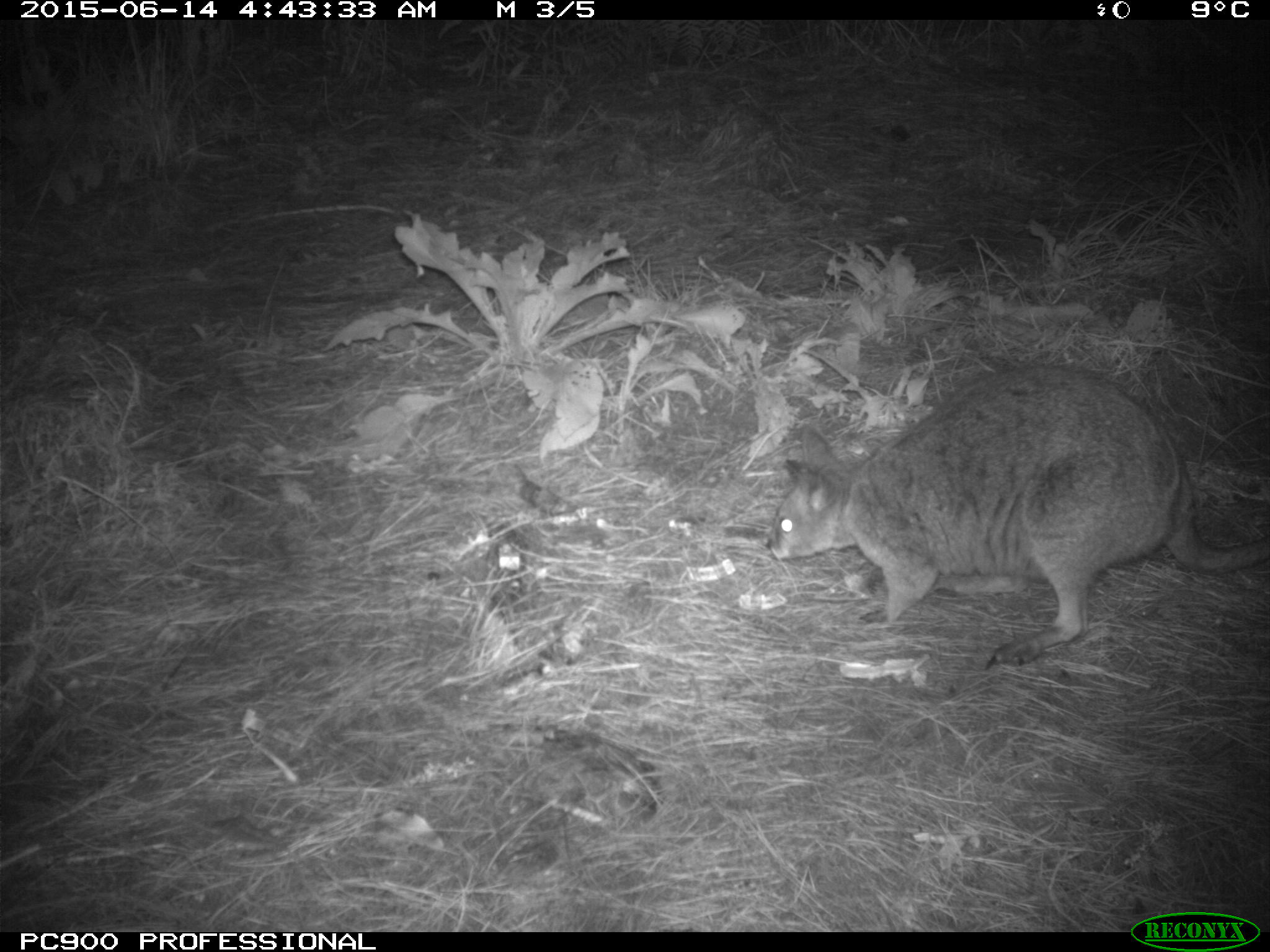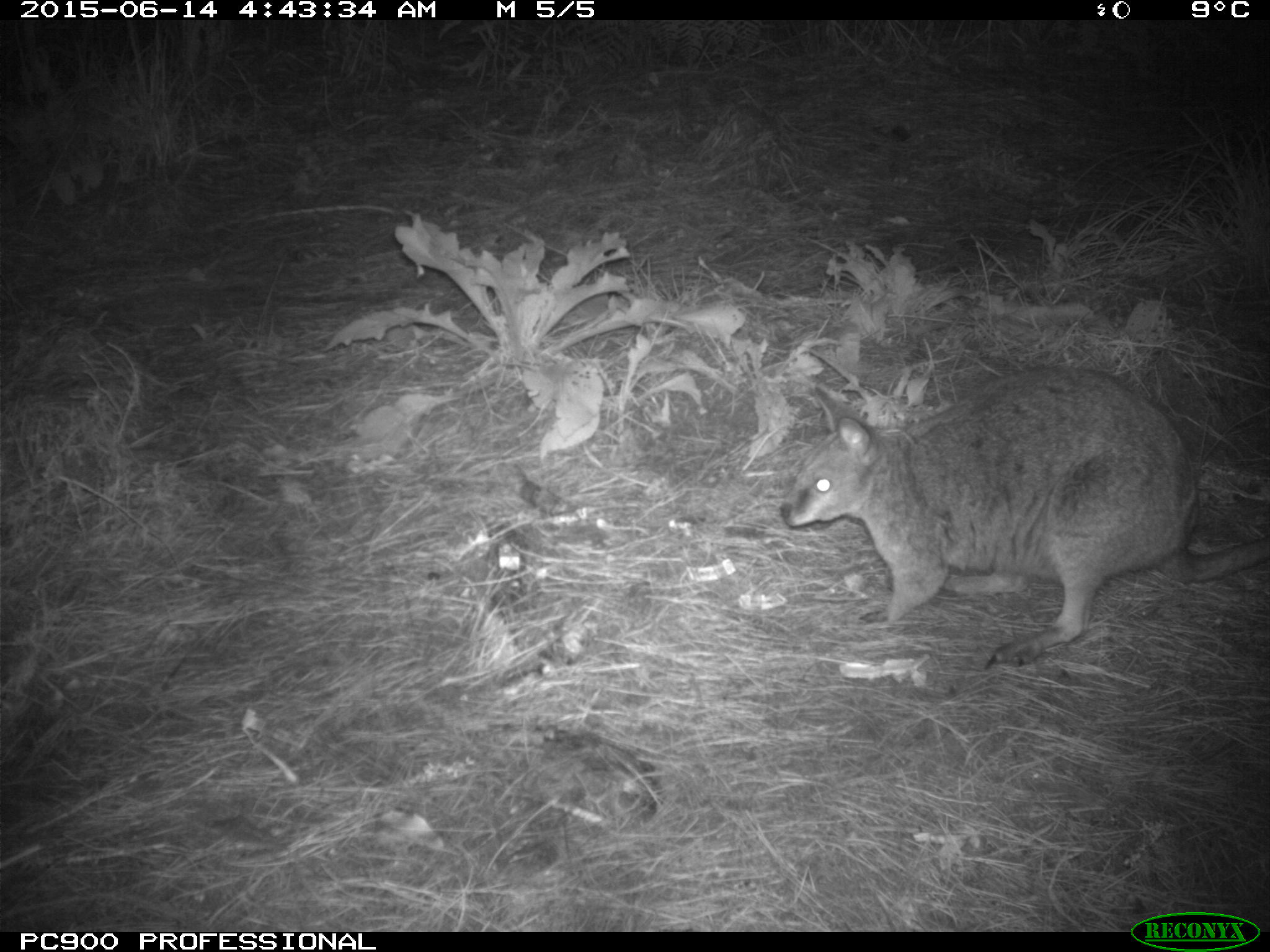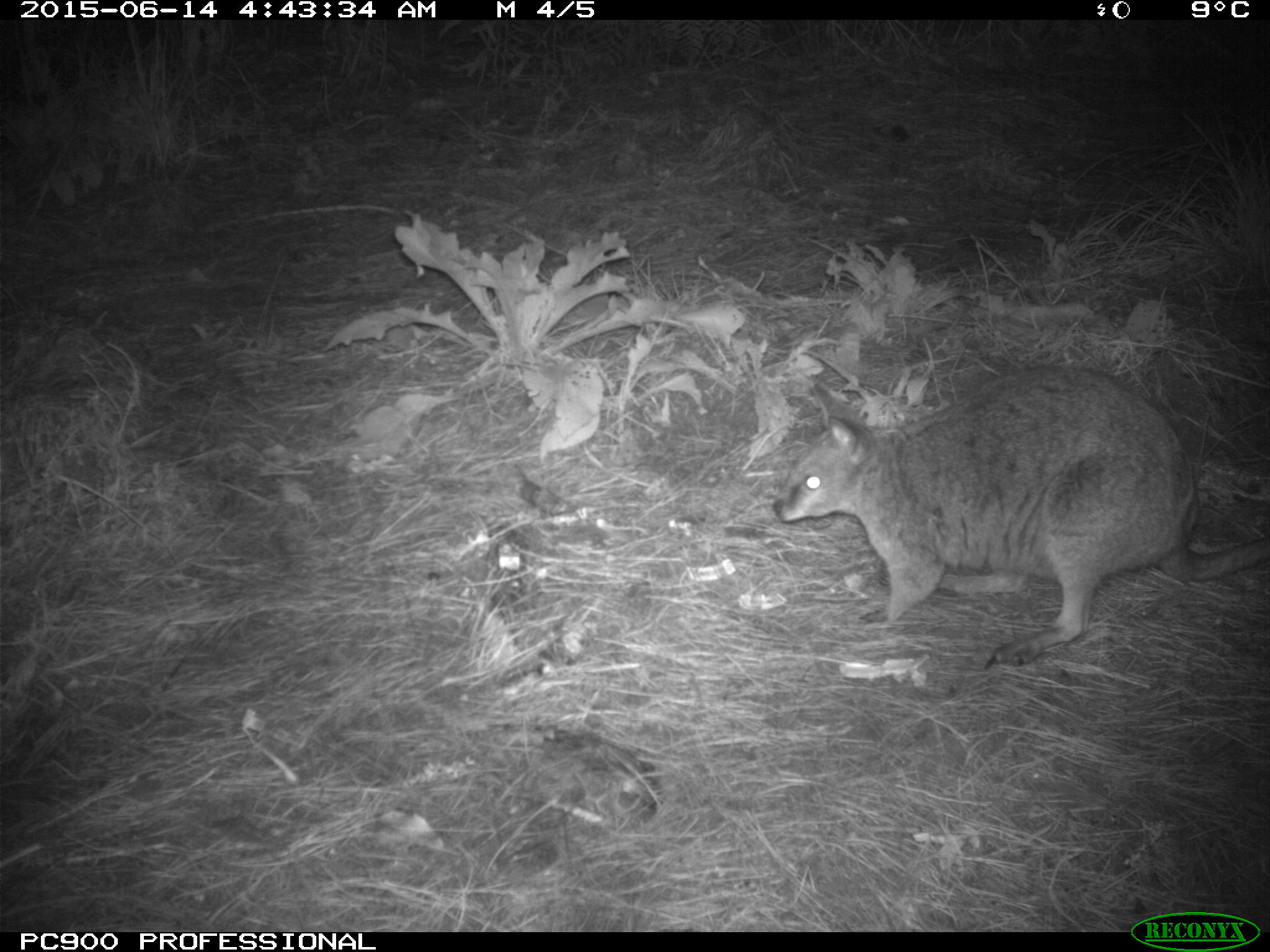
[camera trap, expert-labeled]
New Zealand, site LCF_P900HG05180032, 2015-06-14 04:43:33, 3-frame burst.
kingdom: Animalia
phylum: Chordata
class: Mammalia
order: Diprotodontia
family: Macropodidae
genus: Notamacropus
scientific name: Notamacropus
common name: wallaby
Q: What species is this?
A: Wallaby (Notamacropus).